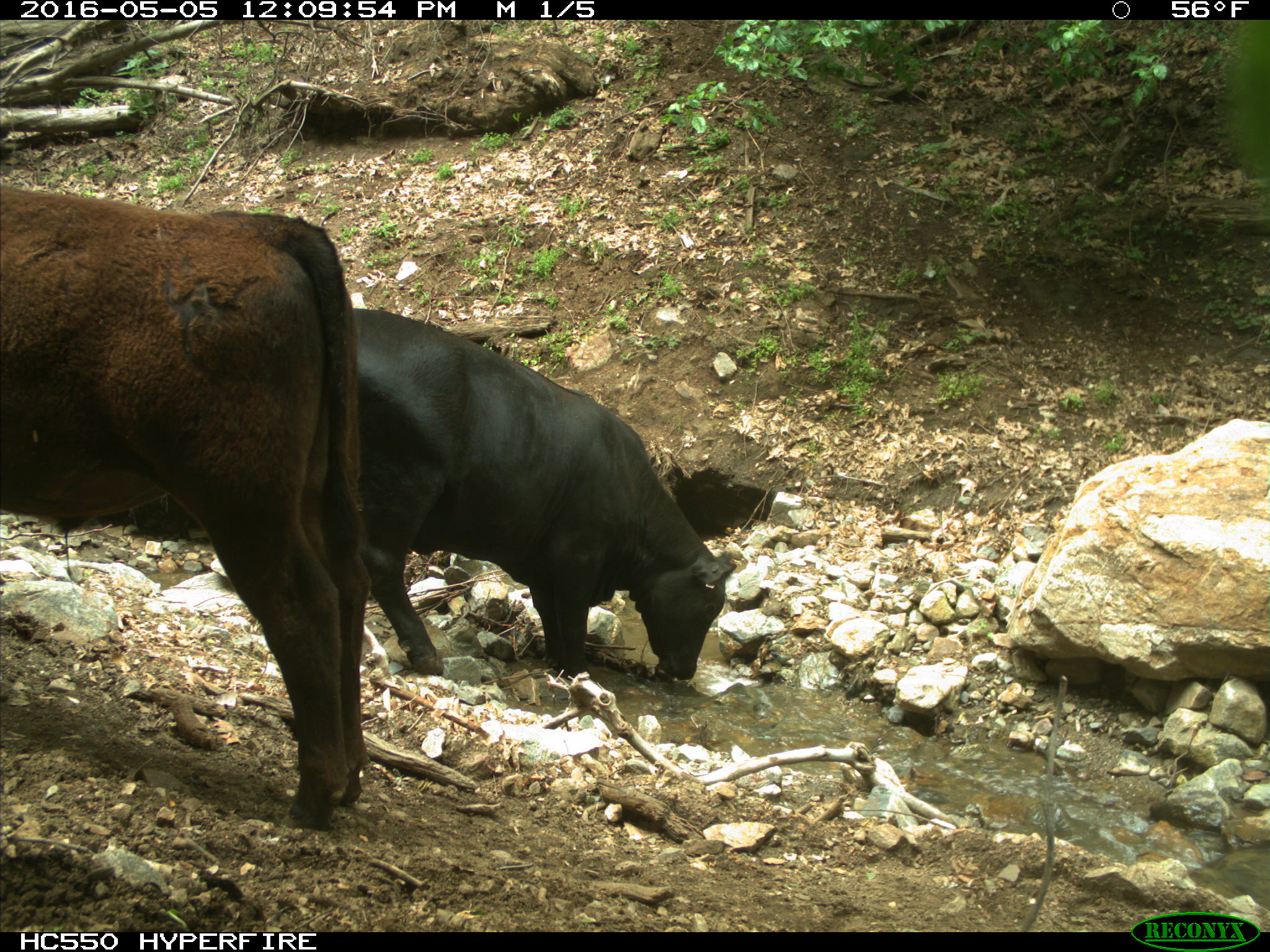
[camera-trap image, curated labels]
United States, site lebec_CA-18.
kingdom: Animalia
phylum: Chordata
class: Mammalia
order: Artiodactyla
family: Bovidae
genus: Bos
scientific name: Bos taurus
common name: domestic cow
Bos taurus (domestic cow).